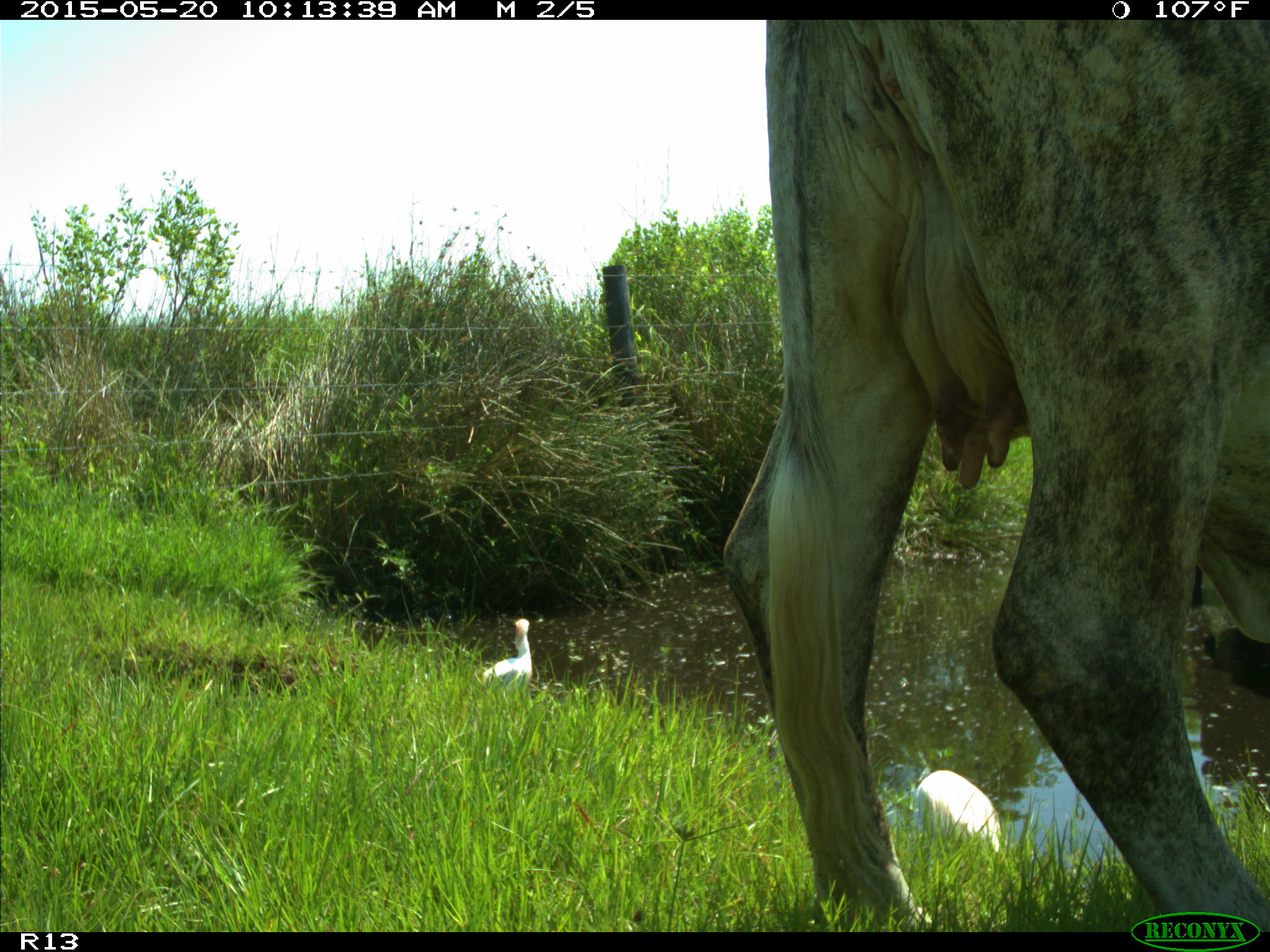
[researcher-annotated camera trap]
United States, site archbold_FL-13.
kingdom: Animalia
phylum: Chordata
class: Mammalia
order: Artiodactyla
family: Bovidae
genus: Bos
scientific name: Bos taurus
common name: domestic cow